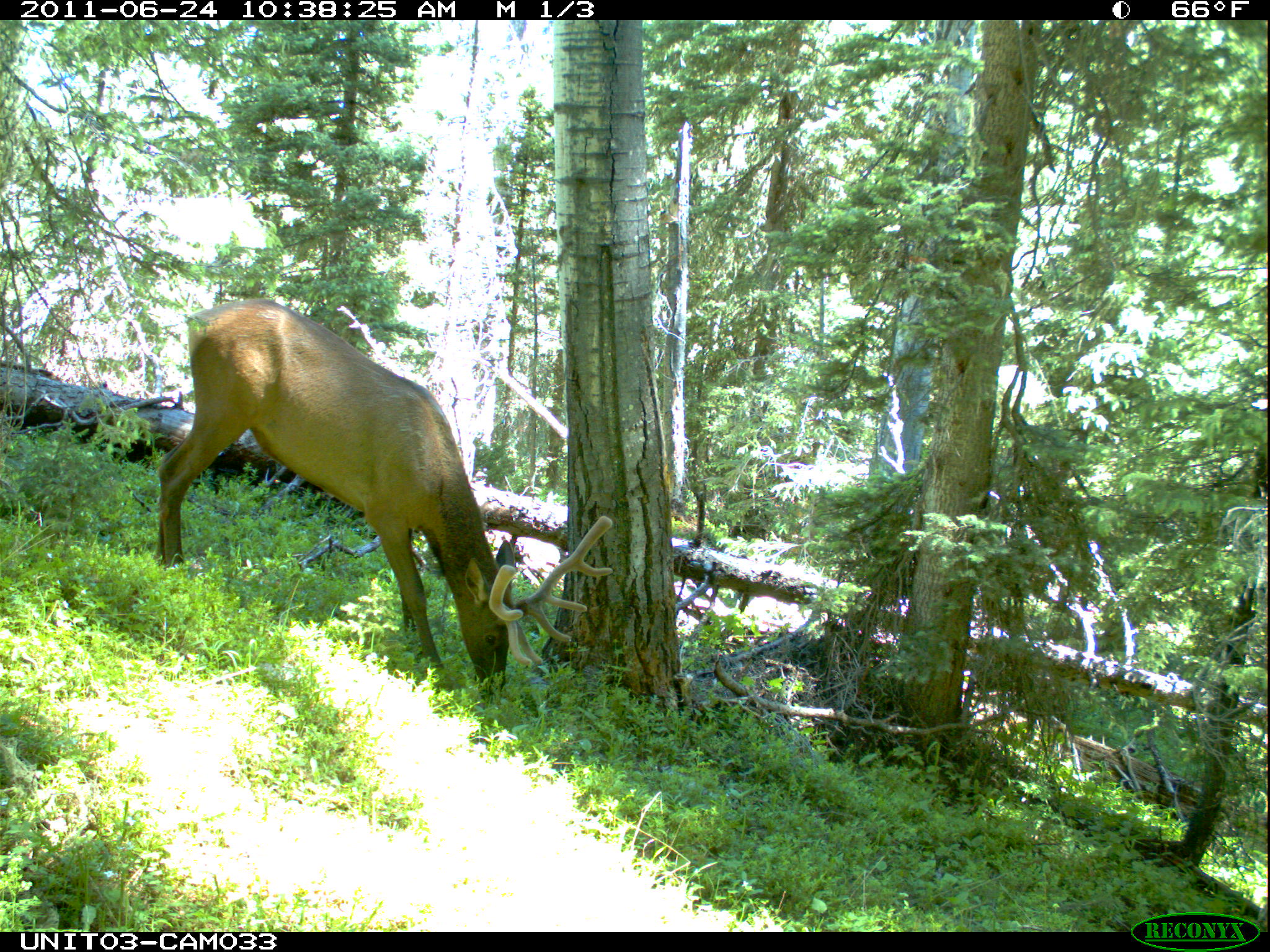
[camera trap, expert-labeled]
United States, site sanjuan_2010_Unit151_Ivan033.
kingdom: Animalia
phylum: Chordata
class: Mammalia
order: Artiodactyla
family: Cervidae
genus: Cervus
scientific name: Cervus elaphus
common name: red deer